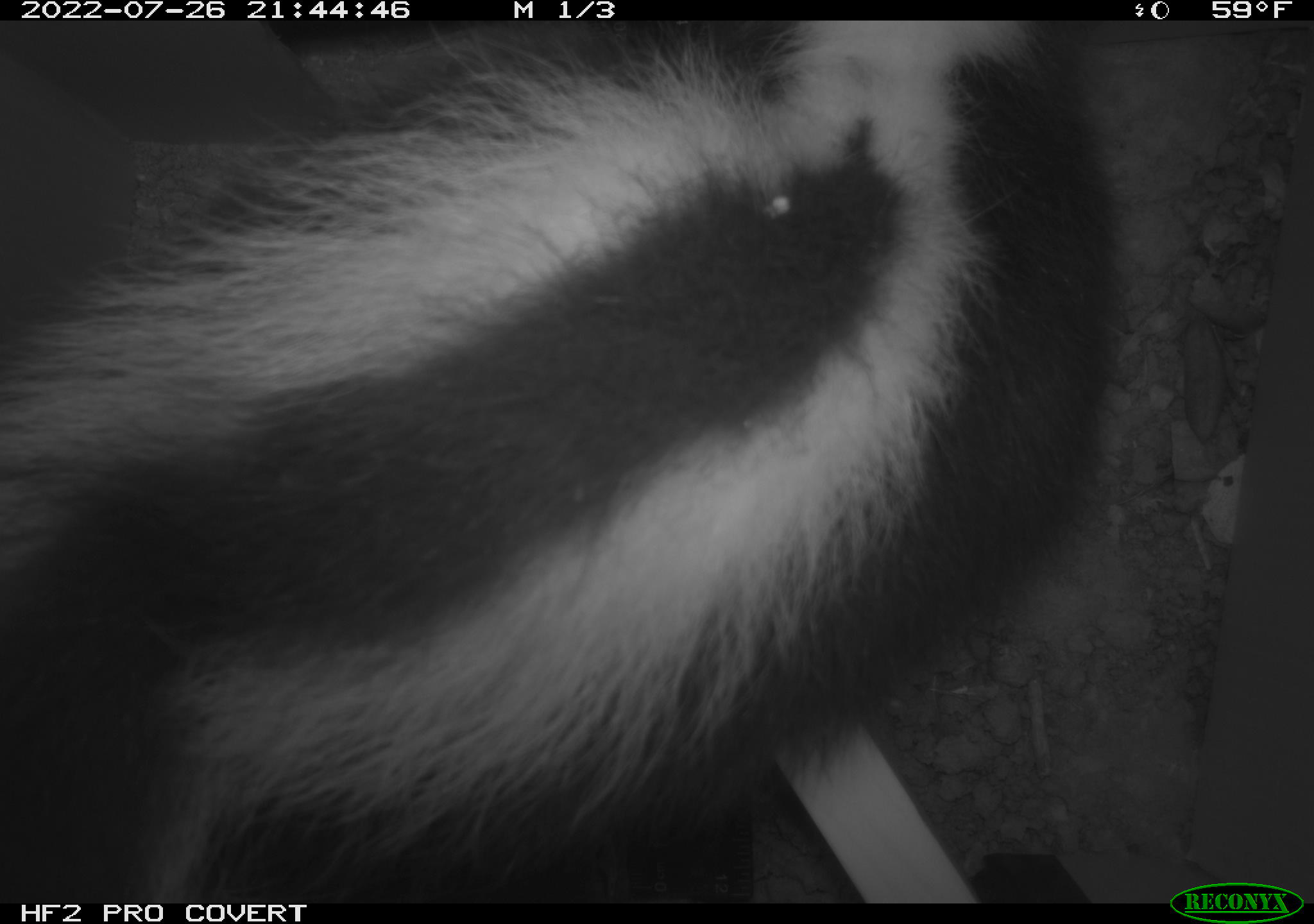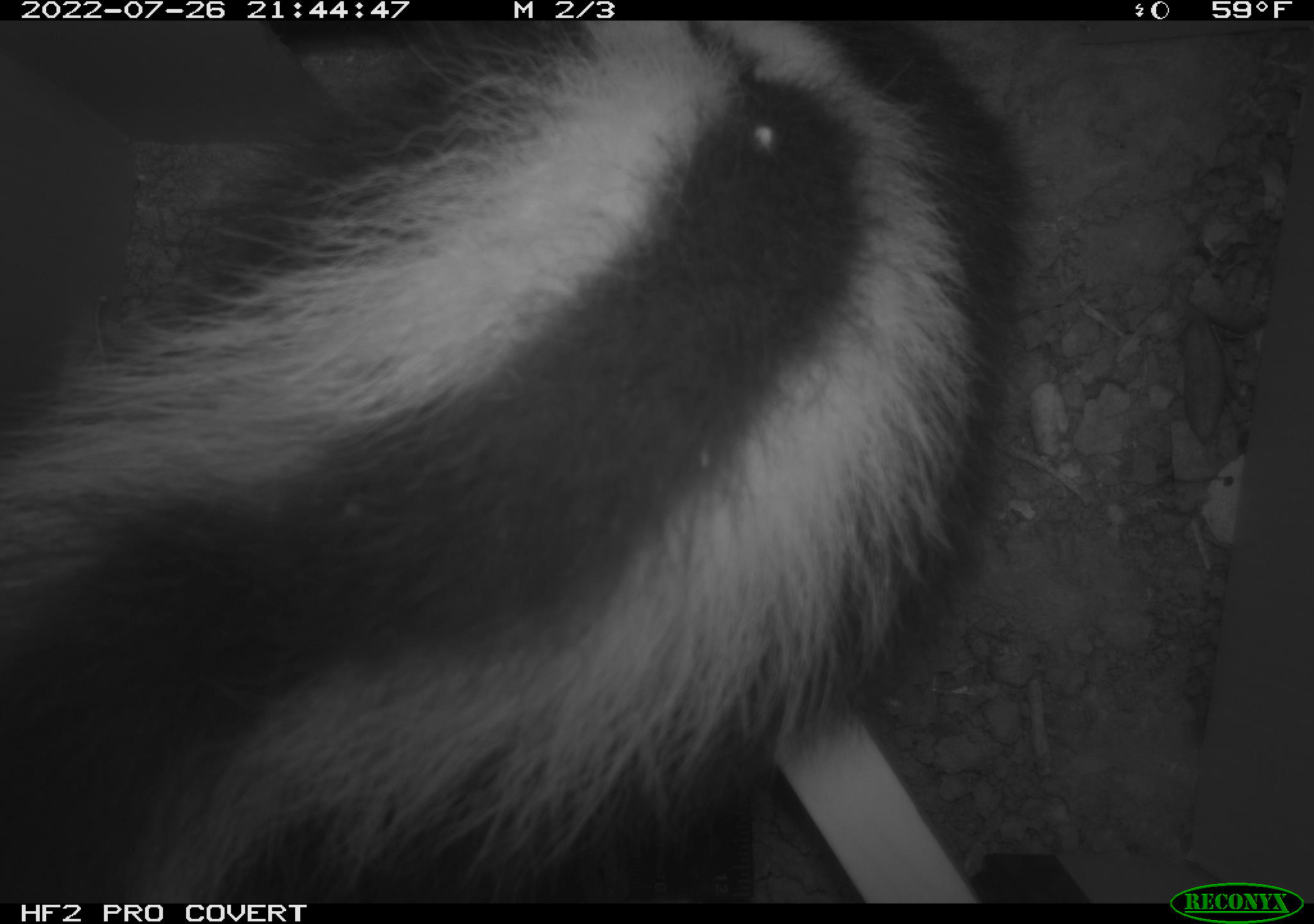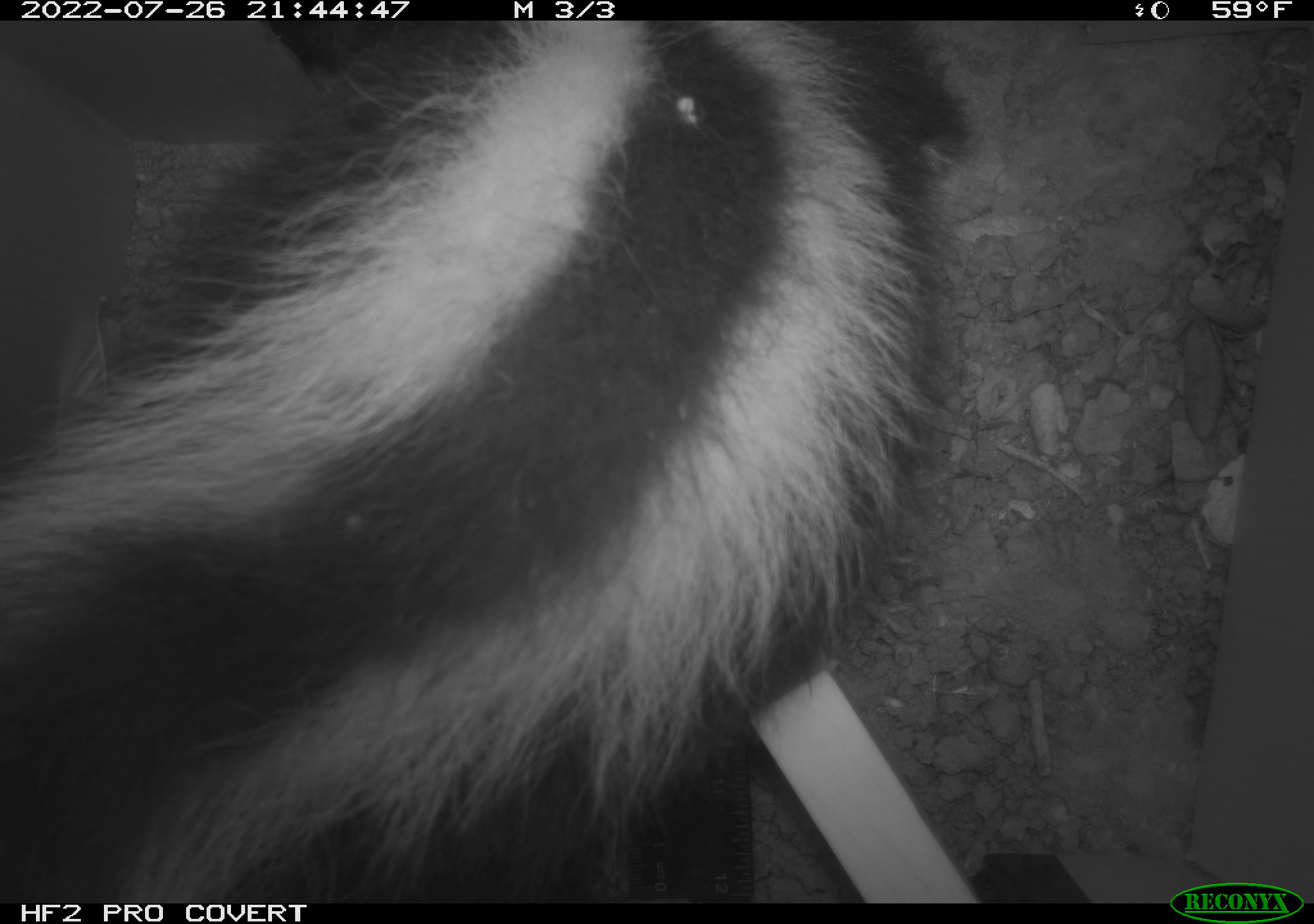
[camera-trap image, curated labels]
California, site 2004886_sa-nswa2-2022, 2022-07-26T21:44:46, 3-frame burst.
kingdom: Animalia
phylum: Chordata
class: Mammalia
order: Carnivora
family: Mephitidae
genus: Mephitis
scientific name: Mephitis mephitis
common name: striped skunk